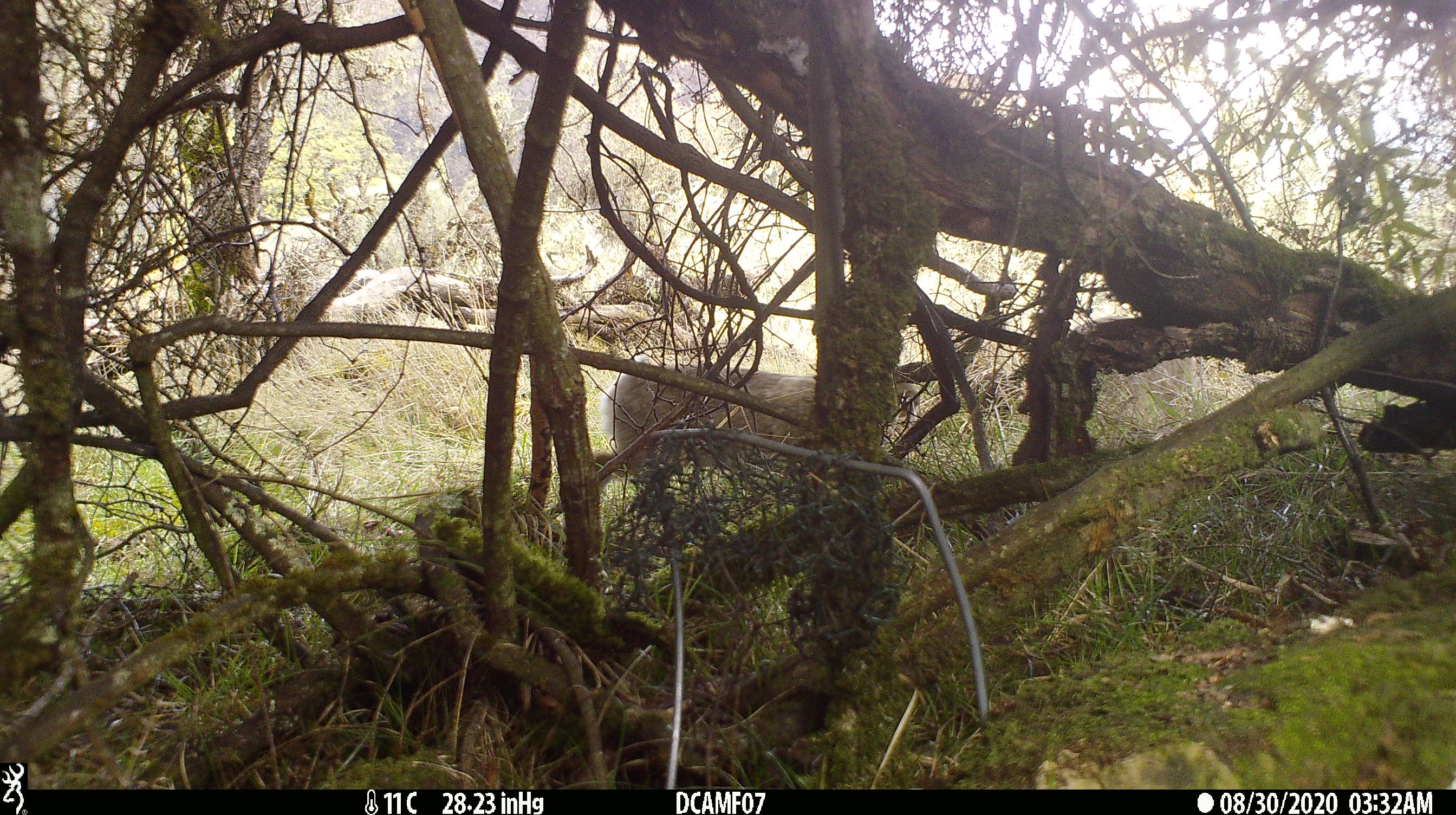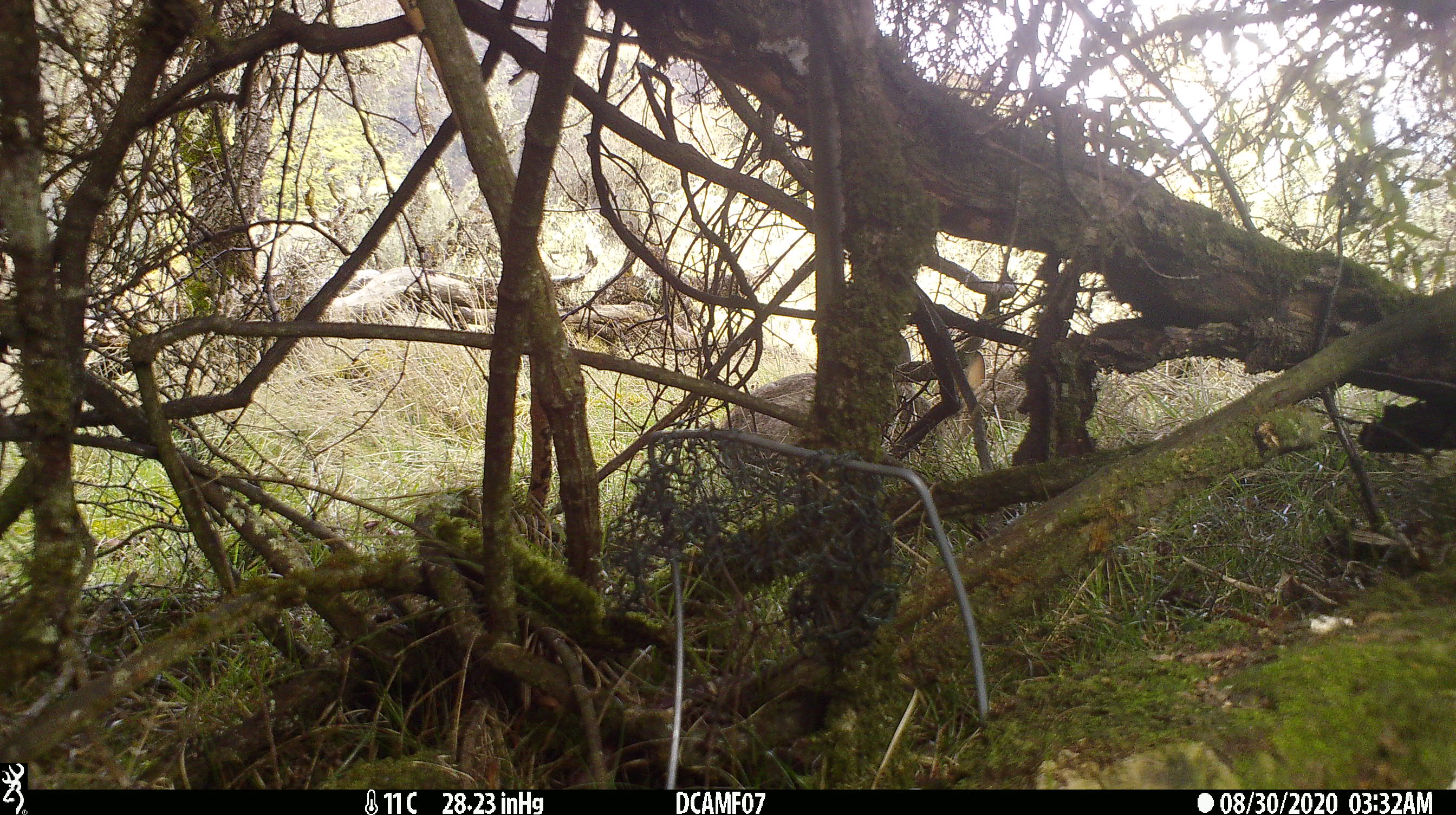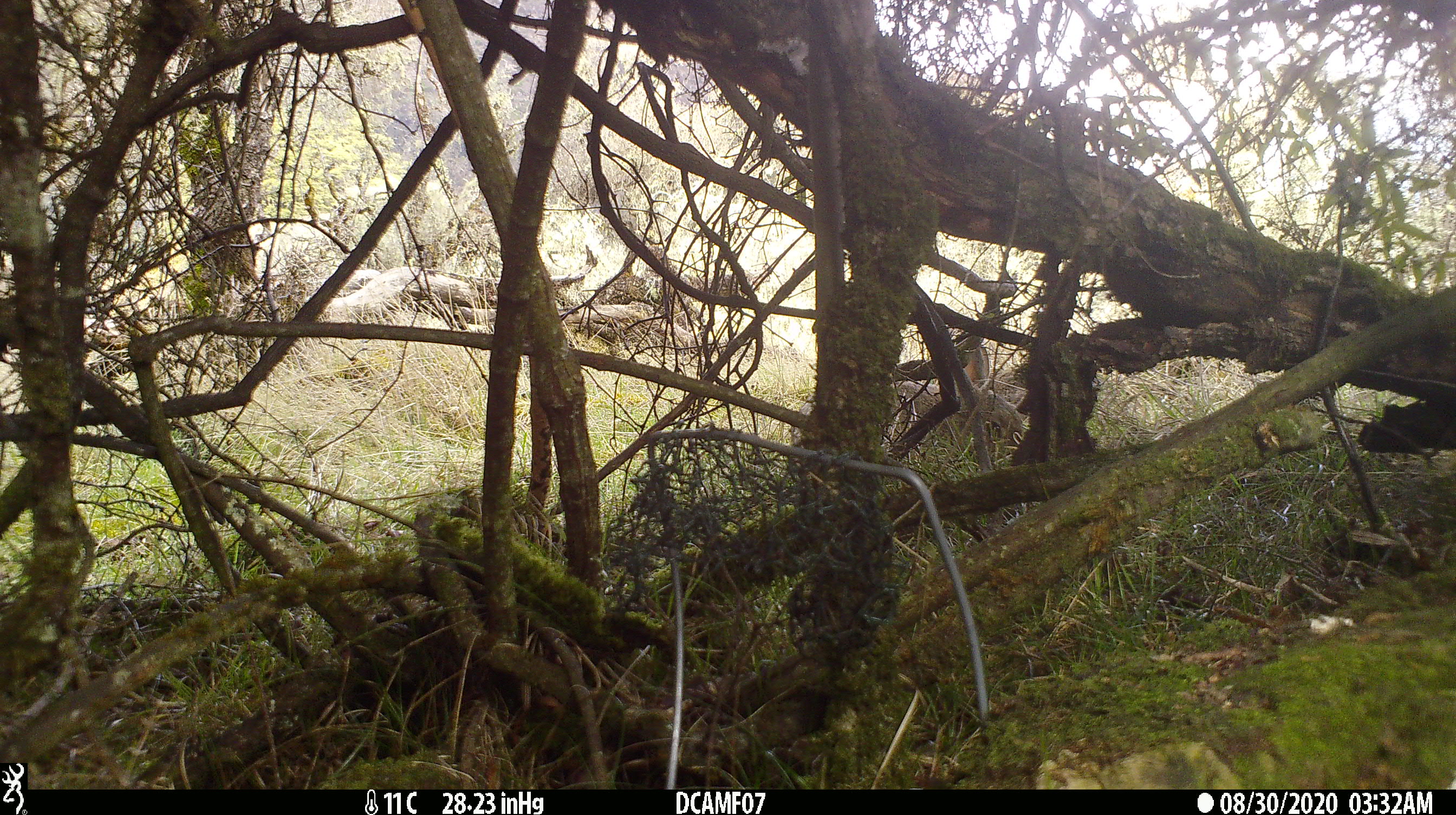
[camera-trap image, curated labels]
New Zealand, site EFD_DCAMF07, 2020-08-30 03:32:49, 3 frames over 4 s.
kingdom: Animalia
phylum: Chordata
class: Mammalia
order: Lagomorpha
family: Leporidae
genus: Oryctolagus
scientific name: Oryctolagus cuniculus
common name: european rabbit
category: rabbit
Rabbit (european rabbit) (Oryctolagus cuniculus).